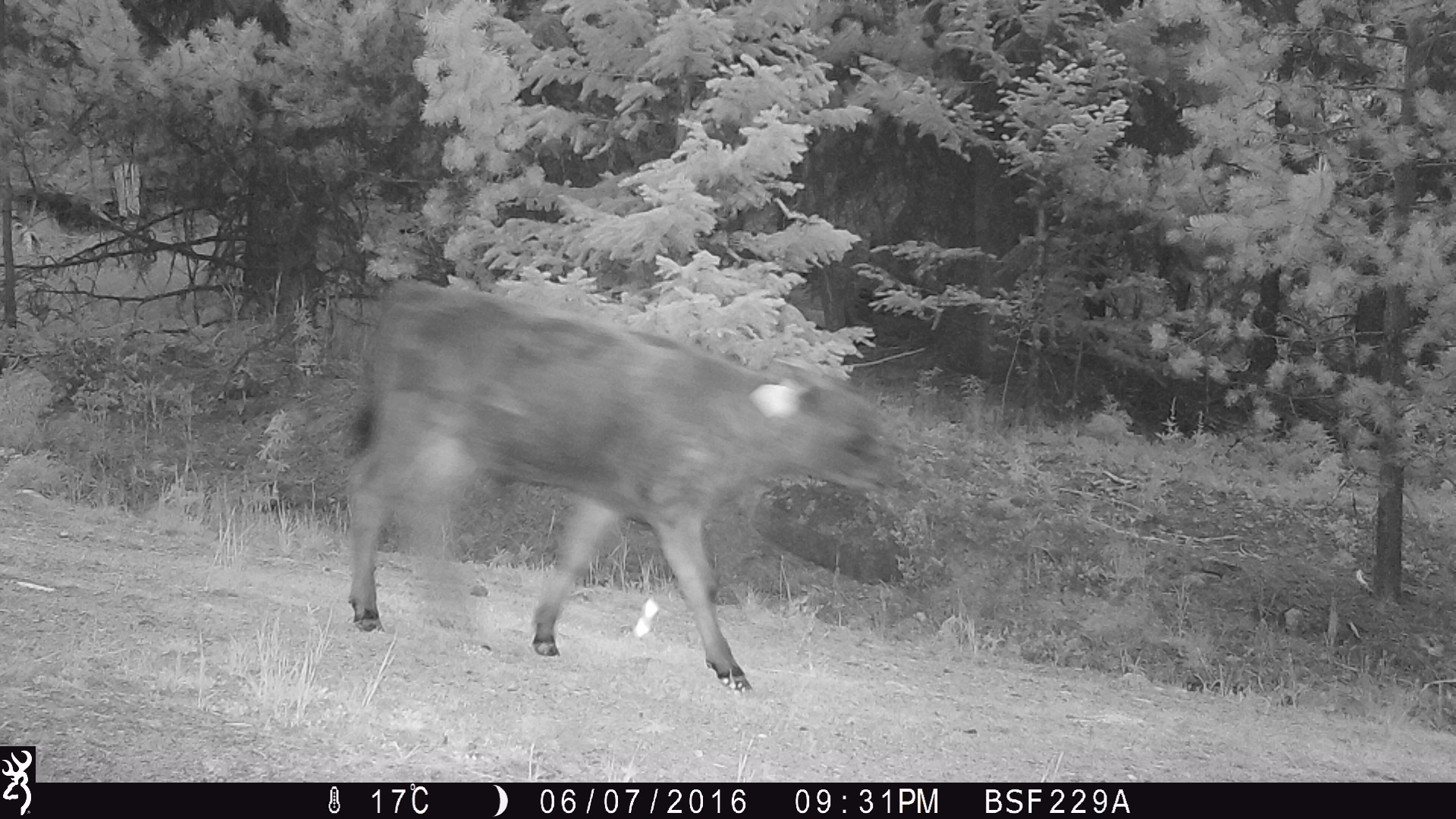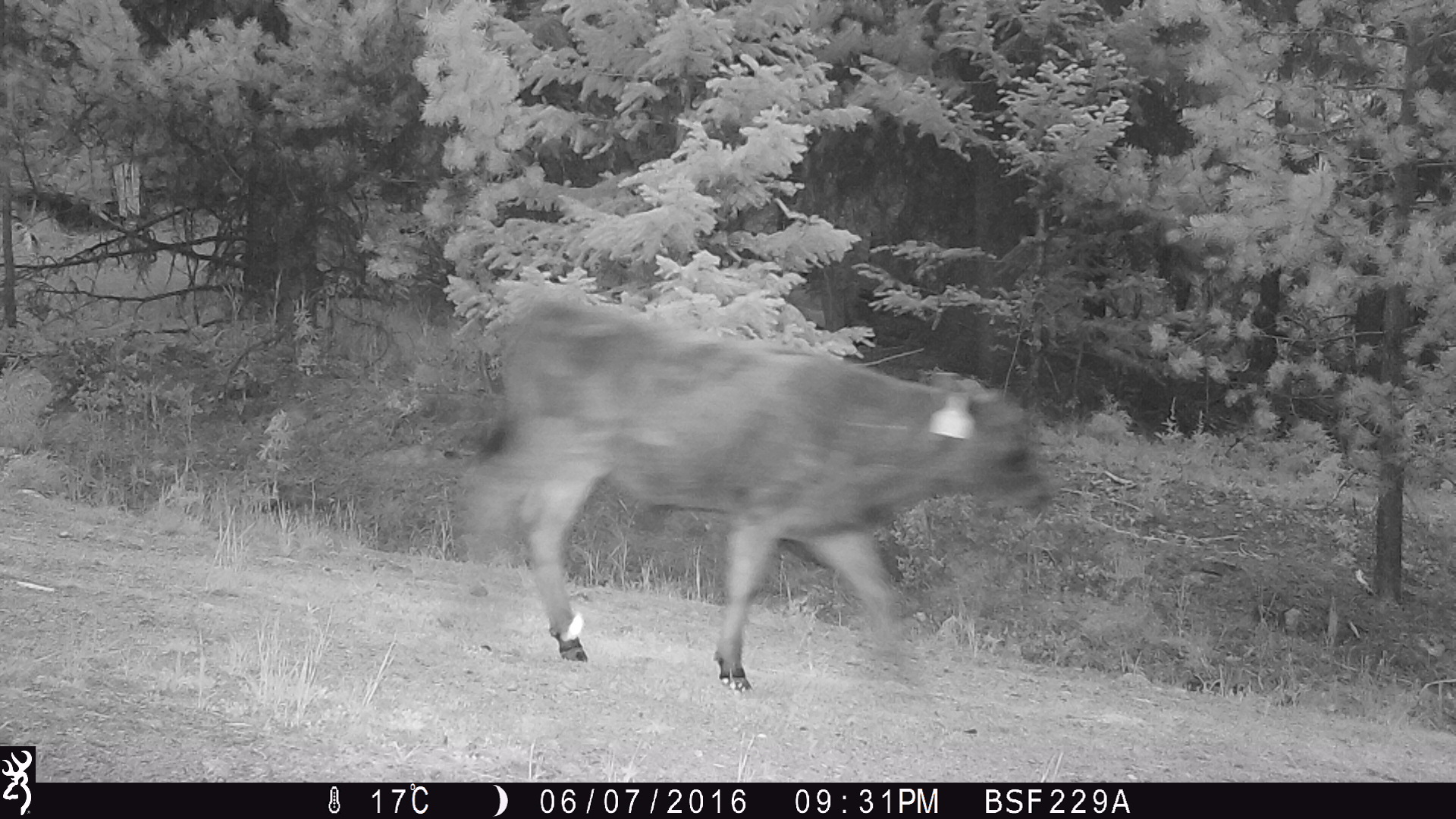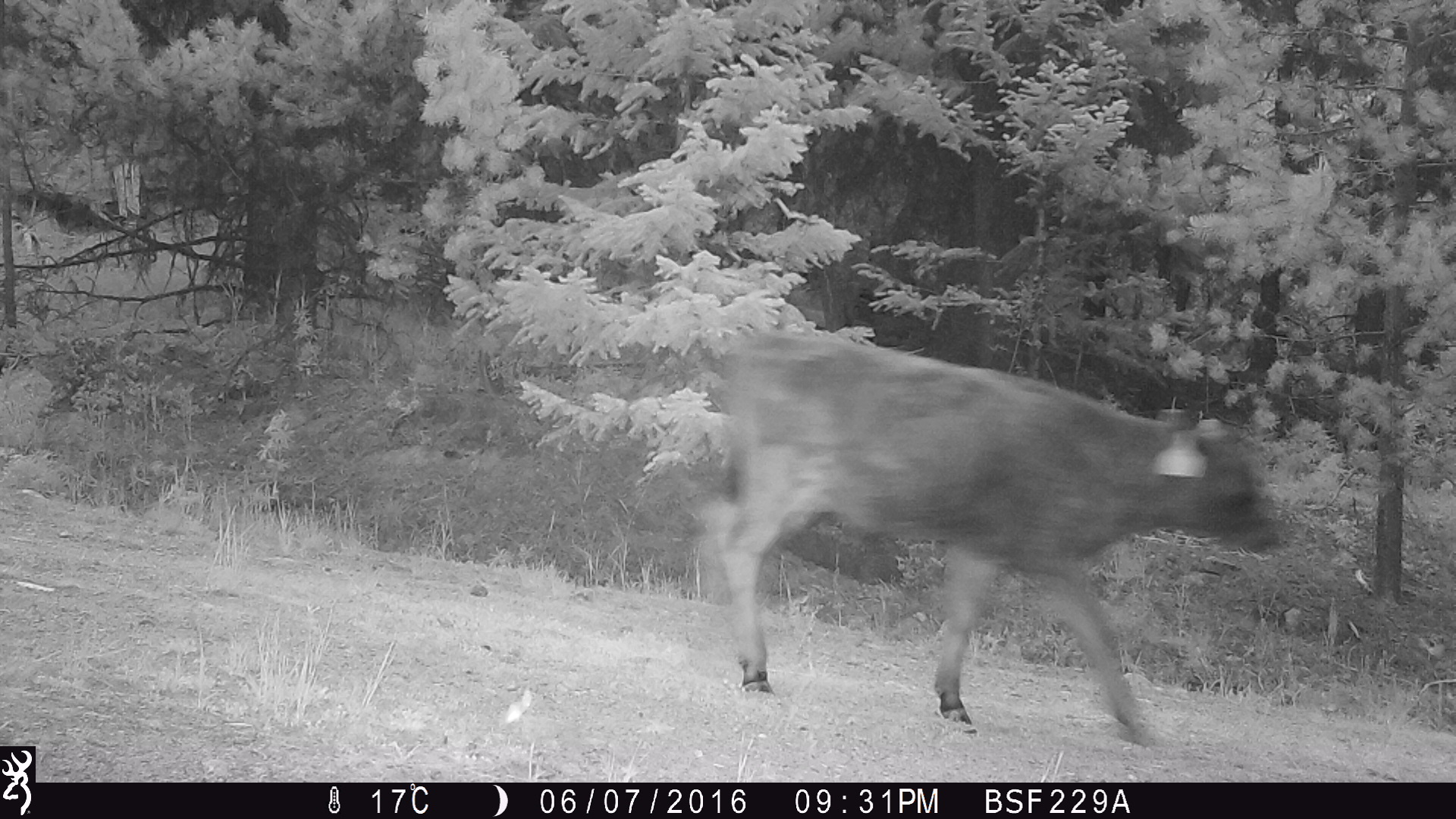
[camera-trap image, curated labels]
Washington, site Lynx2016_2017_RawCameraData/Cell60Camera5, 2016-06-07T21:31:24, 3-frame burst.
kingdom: Animalia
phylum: Chordata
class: Mammalia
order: Artiodactyla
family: Bovidae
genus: Bos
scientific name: Bos taurus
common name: domestic cattle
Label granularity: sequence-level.